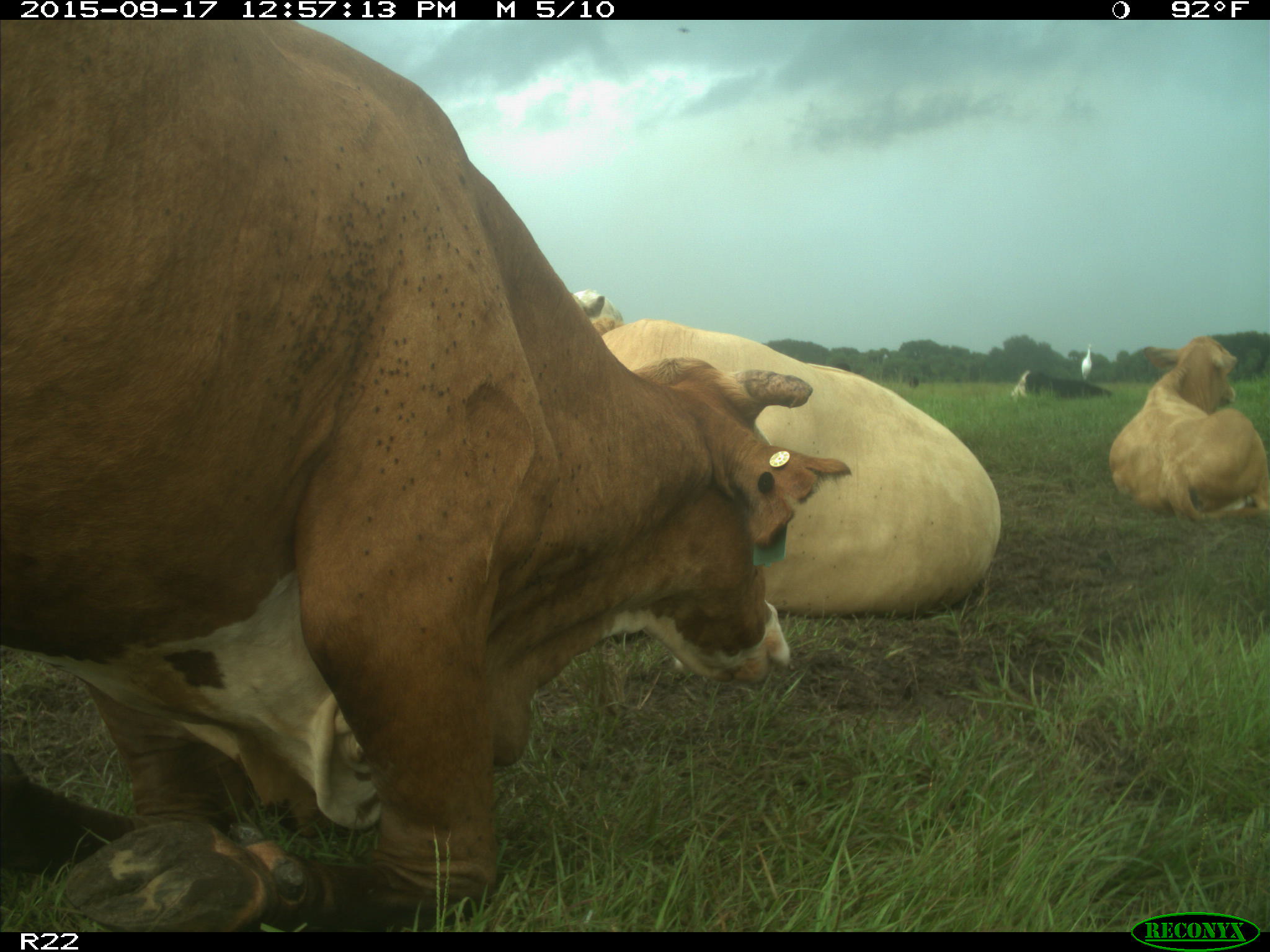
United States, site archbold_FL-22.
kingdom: Animalia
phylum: Chordata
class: Mammalia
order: Artiodactyla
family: Bovidae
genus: Bos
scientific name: Bos taurus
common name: domestic cow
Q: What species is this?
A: Bos taurus (domestic cow).